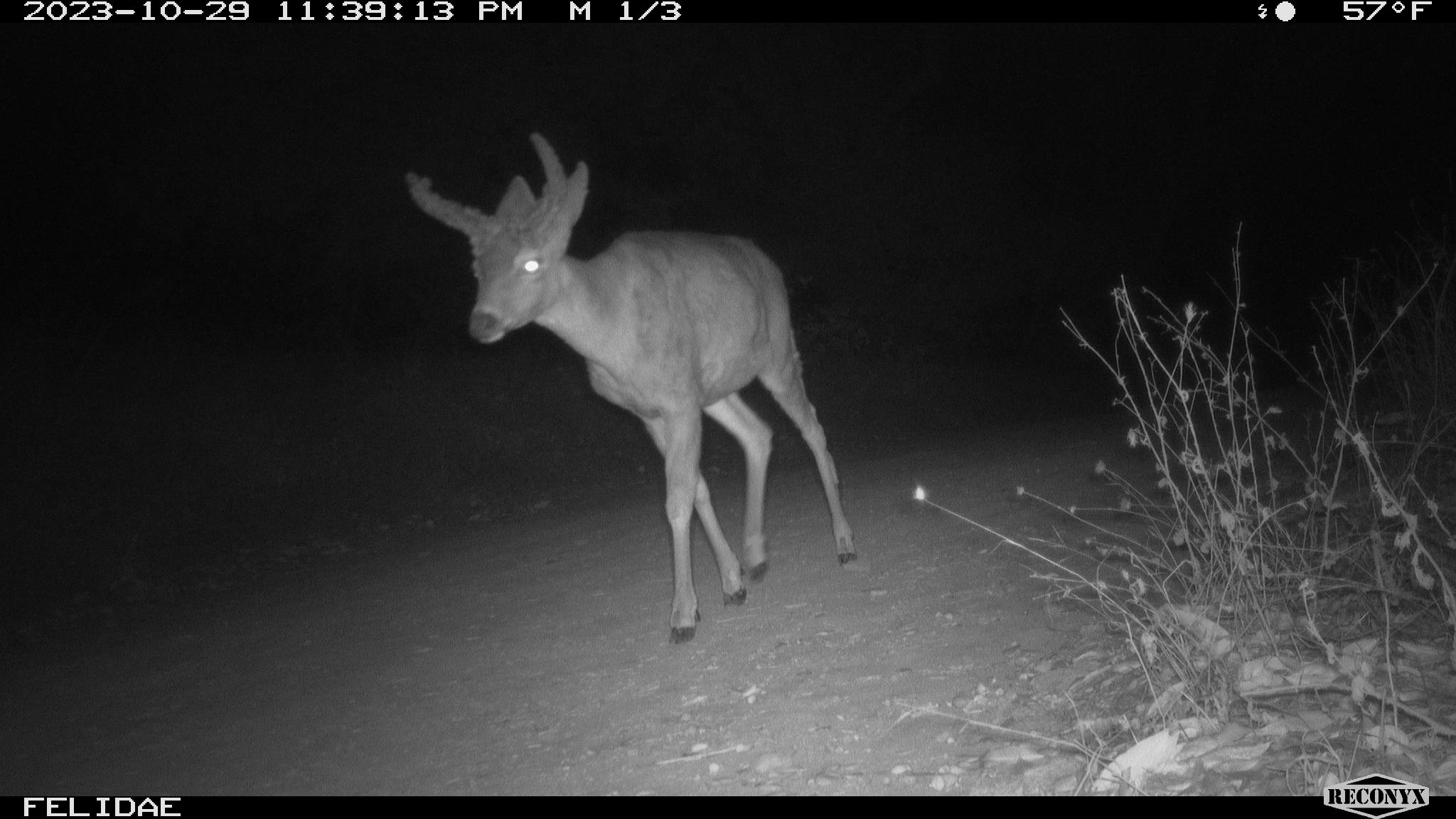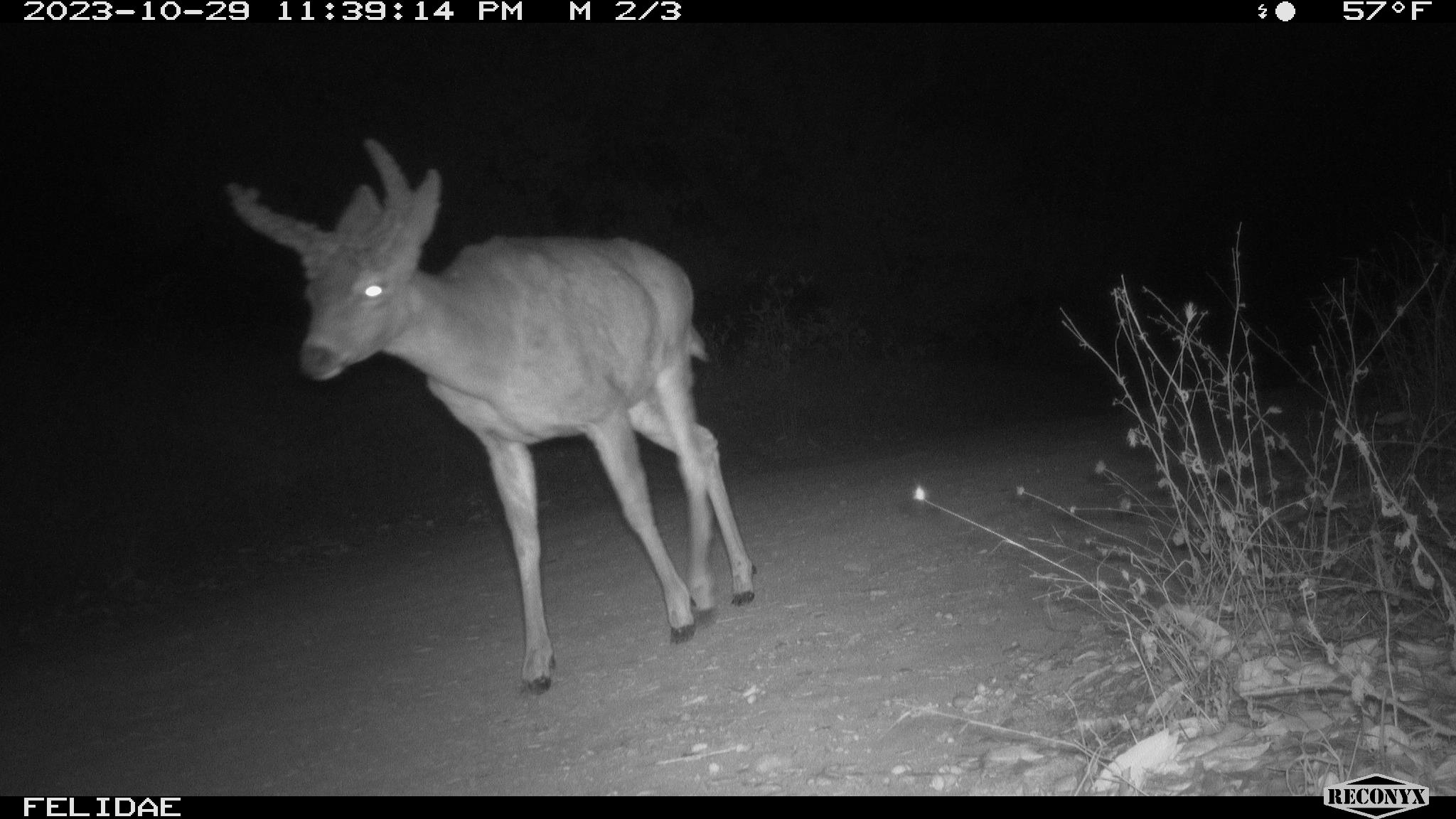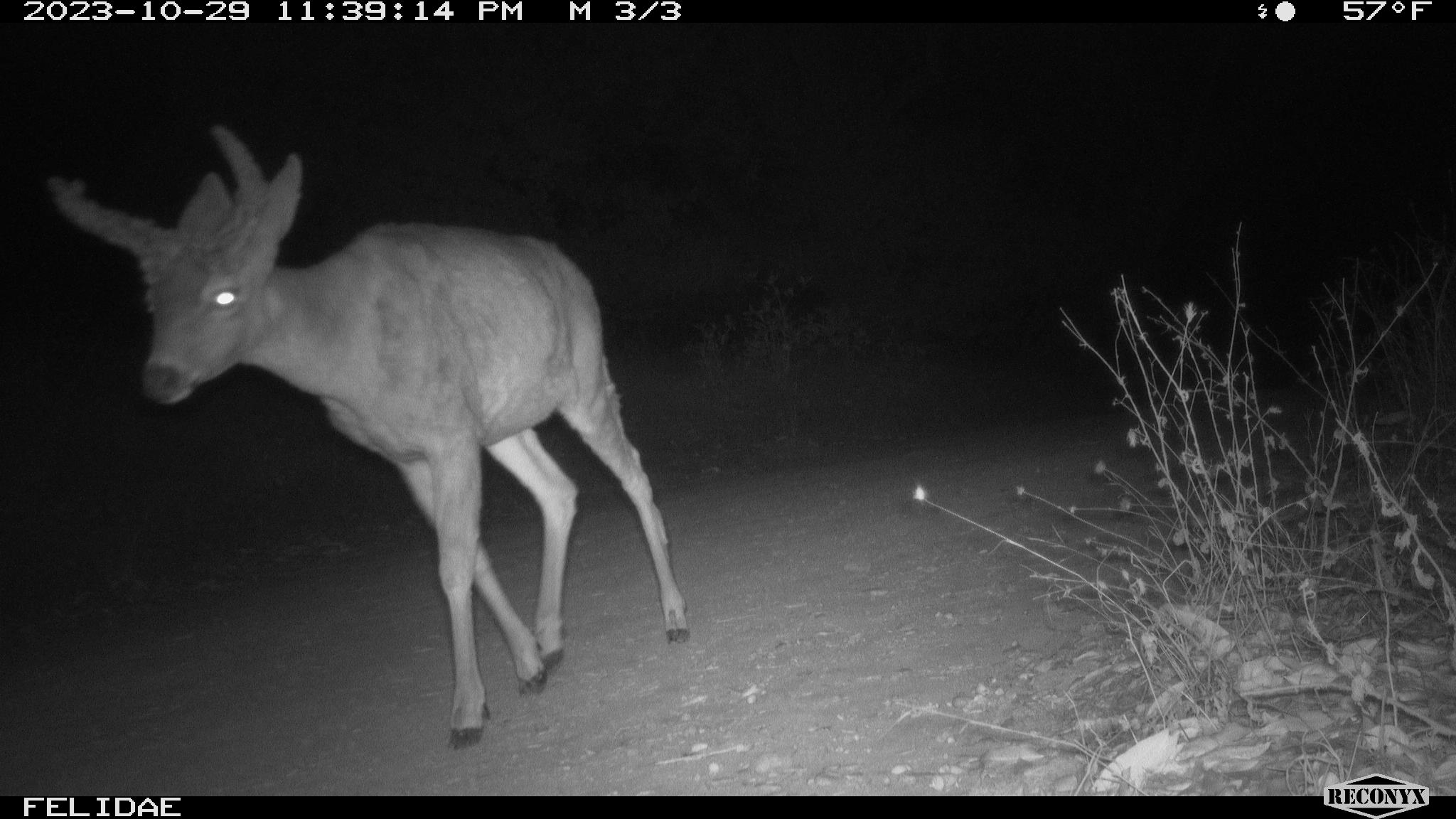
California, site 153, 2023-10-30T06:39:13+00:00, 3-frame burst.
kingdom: Animalia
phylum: Chordata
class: Mammalia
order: Artiodactyla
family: Cervidae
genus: Odocoileus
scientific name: Odocoileus hemionus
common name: mule deer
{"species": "mule deer (Odocoileus hemionus)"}